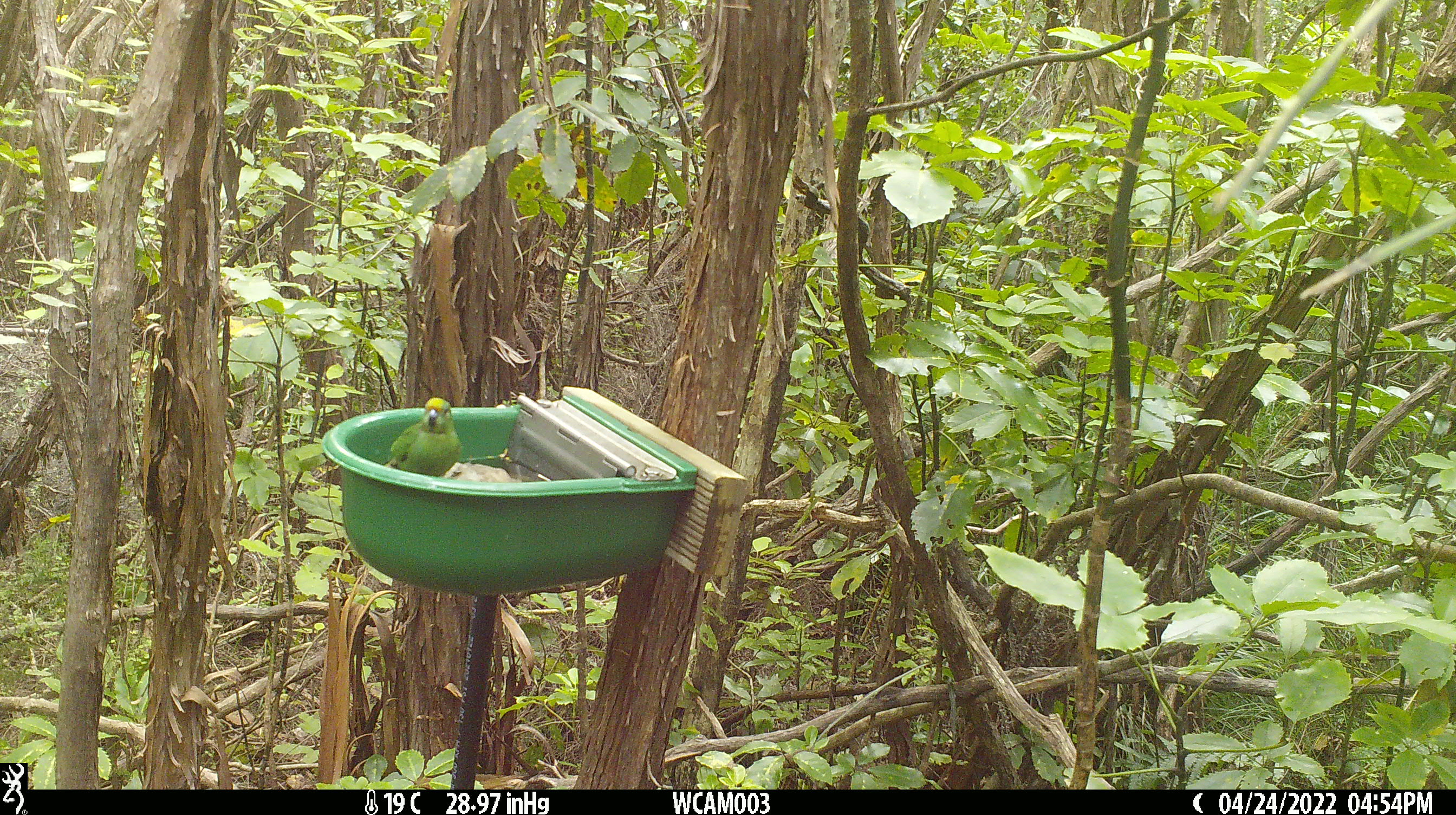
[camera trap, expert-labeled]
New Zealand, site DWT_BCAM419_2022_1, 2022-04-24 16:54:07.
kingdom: Animalia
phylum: Chordata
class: Aves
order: Psittaciformes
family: Psittaculidae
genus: Cyanoramphus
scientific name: Cyanoramphus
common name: parakeet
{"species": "parakeet (Cyanoramphus)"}